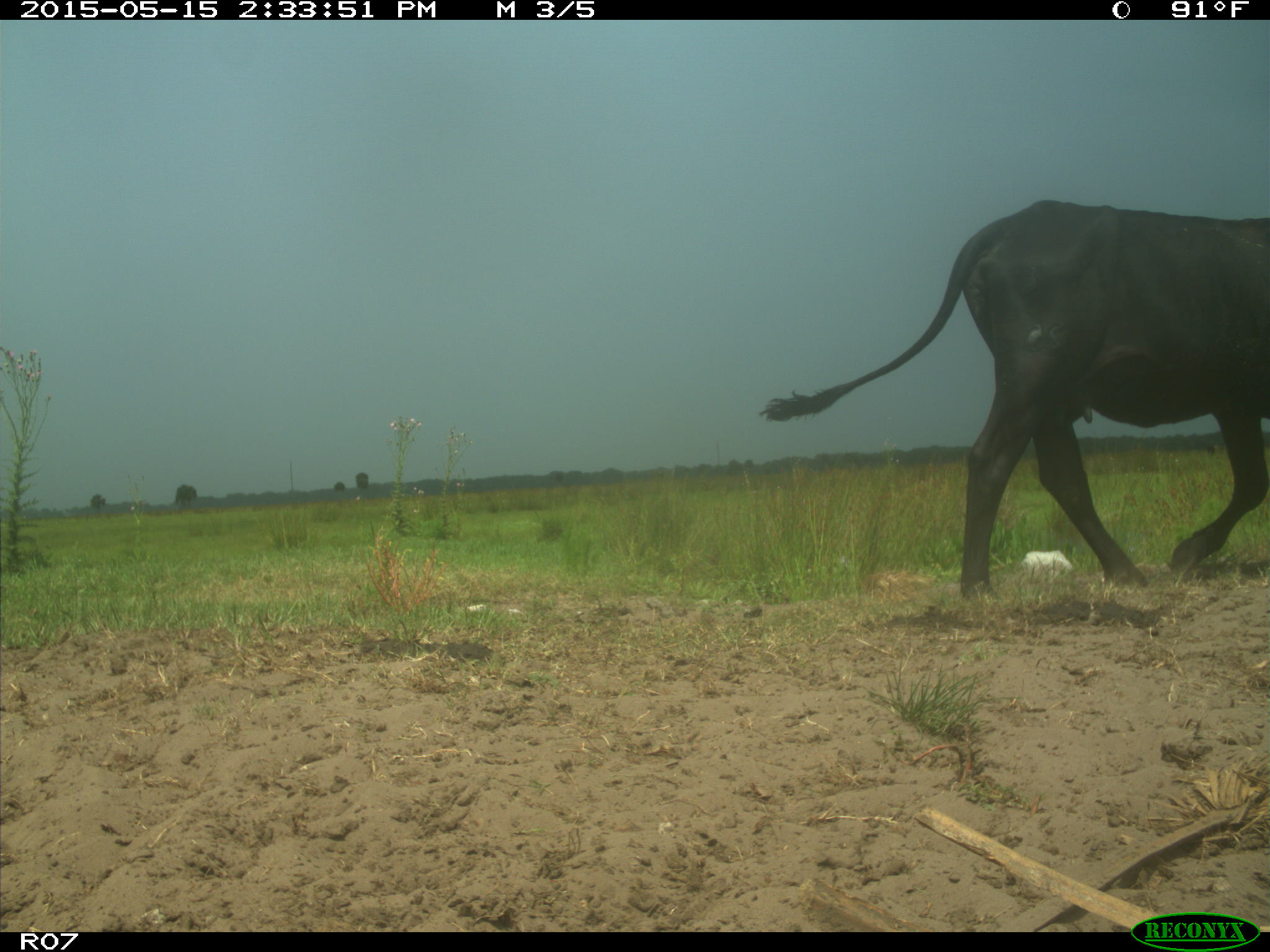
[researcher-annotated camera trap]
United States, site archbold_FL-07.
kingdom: Animalia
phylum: Chordata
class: Mammalia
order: Artiodactyla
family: Bovidae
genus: Bos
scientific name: Bos taurus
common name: domestic cow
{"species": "Bos taurus (domestic cow)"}